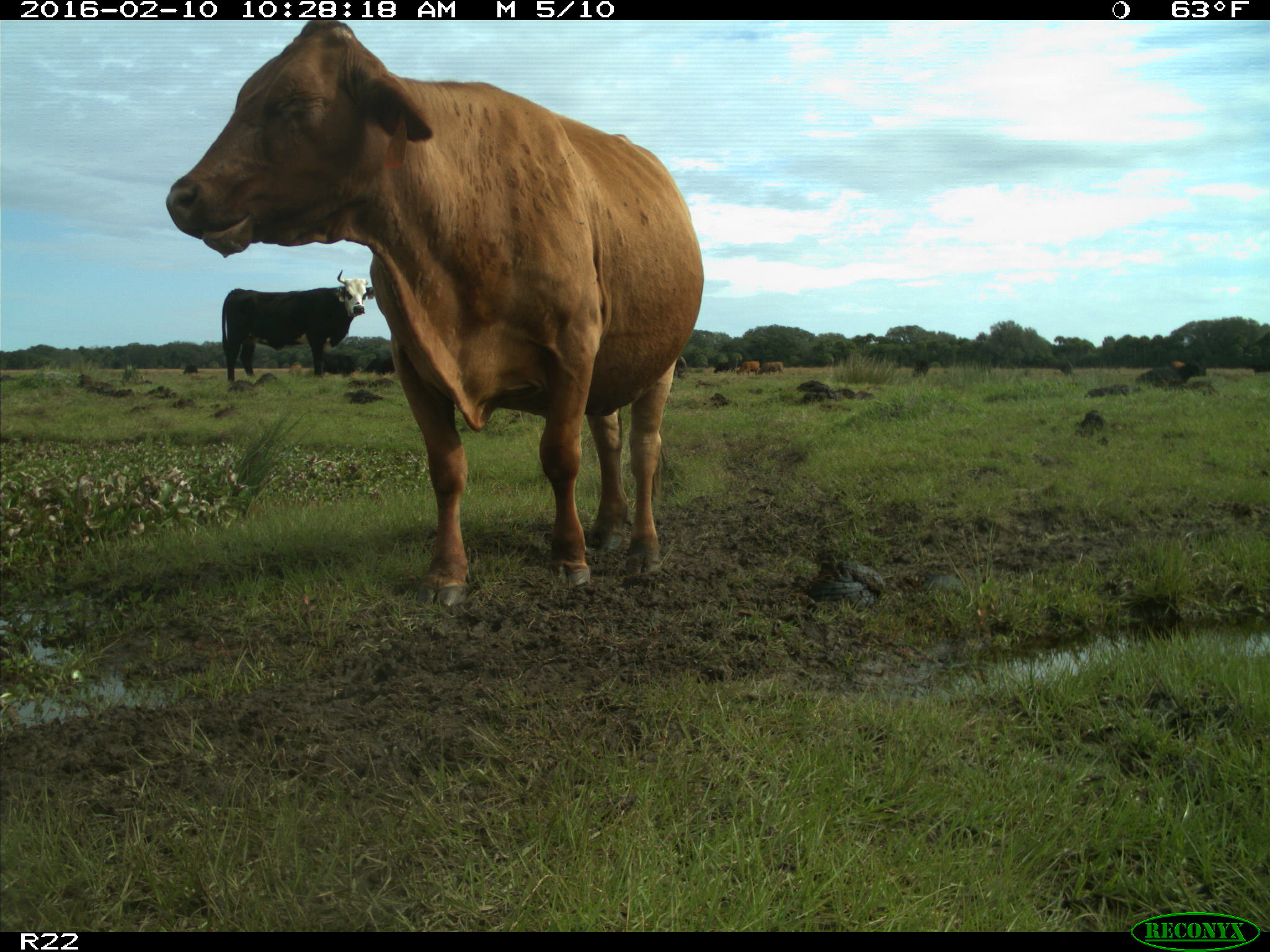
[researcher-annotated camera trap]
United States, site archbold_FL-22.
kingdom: Animalia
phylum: Chordata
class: Mammalia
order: Artiodactyla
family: Bovidae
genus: Bos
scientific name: Bos taurus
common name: domestic cow